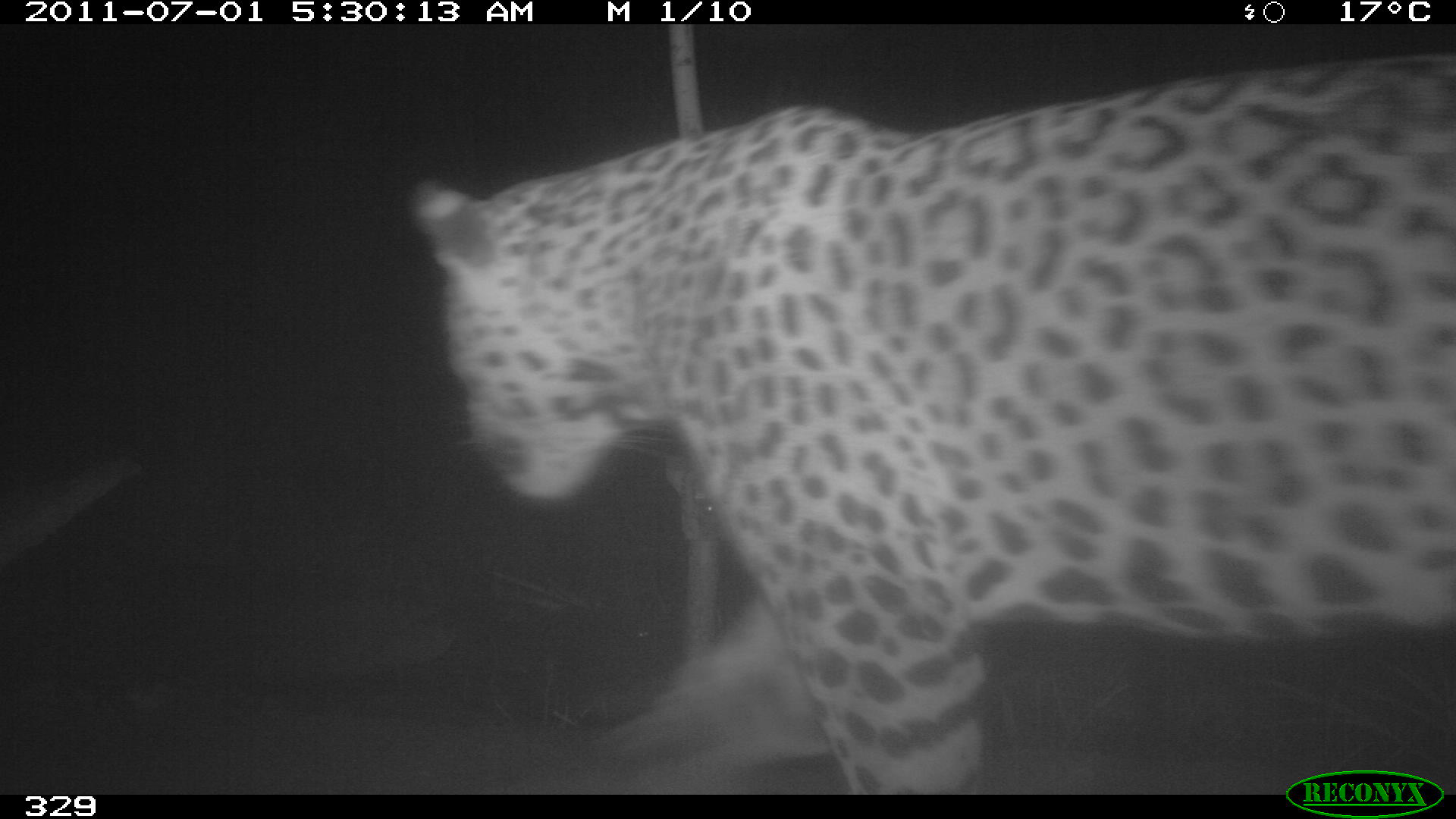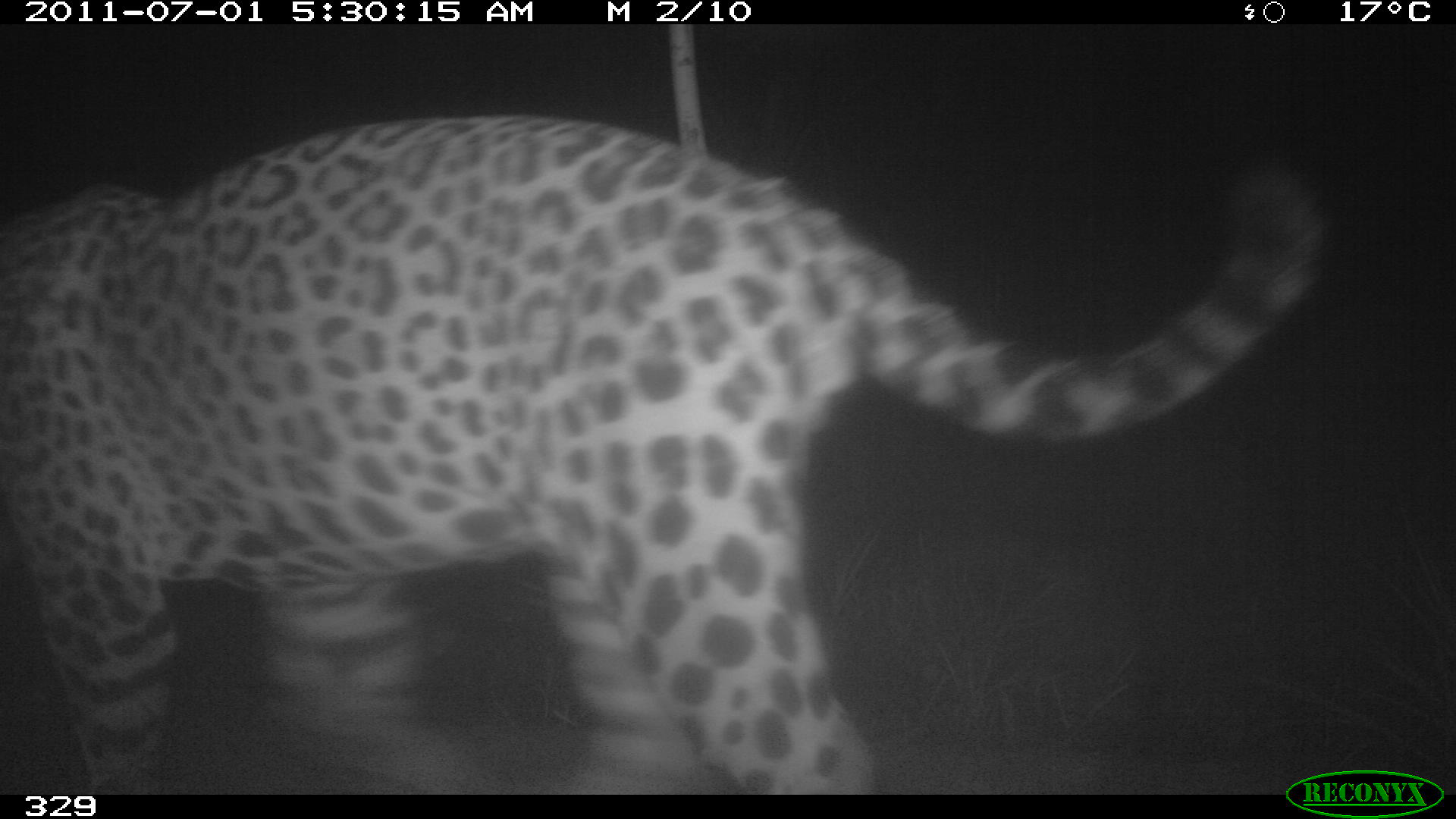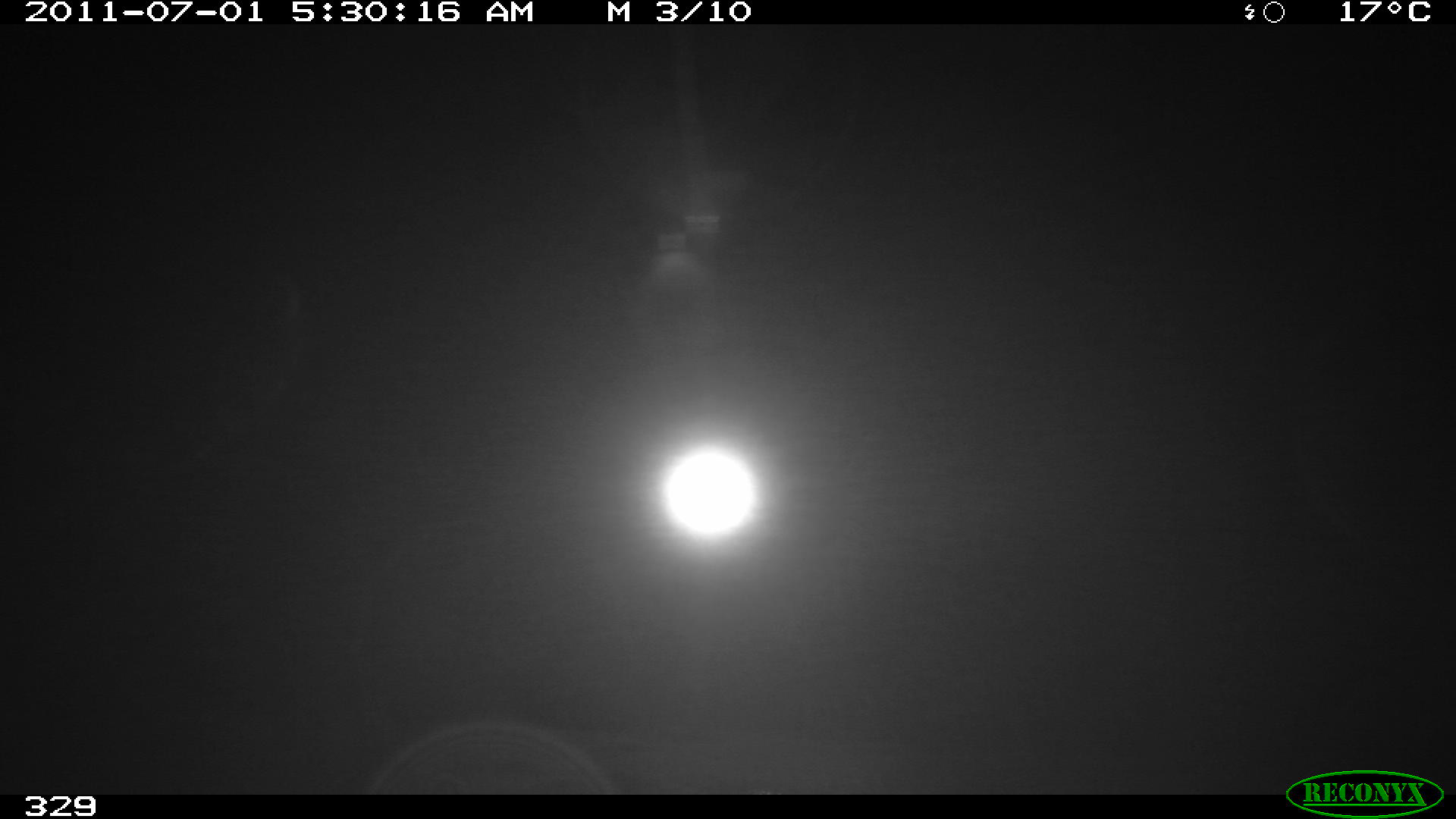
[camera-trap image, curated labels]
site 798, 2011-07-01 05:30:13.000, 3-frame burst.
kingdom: Animalia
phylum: Chordata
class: Mammalia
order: Carnivora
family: Felidae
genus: Panthera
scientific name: Panthera onca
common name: jaguar